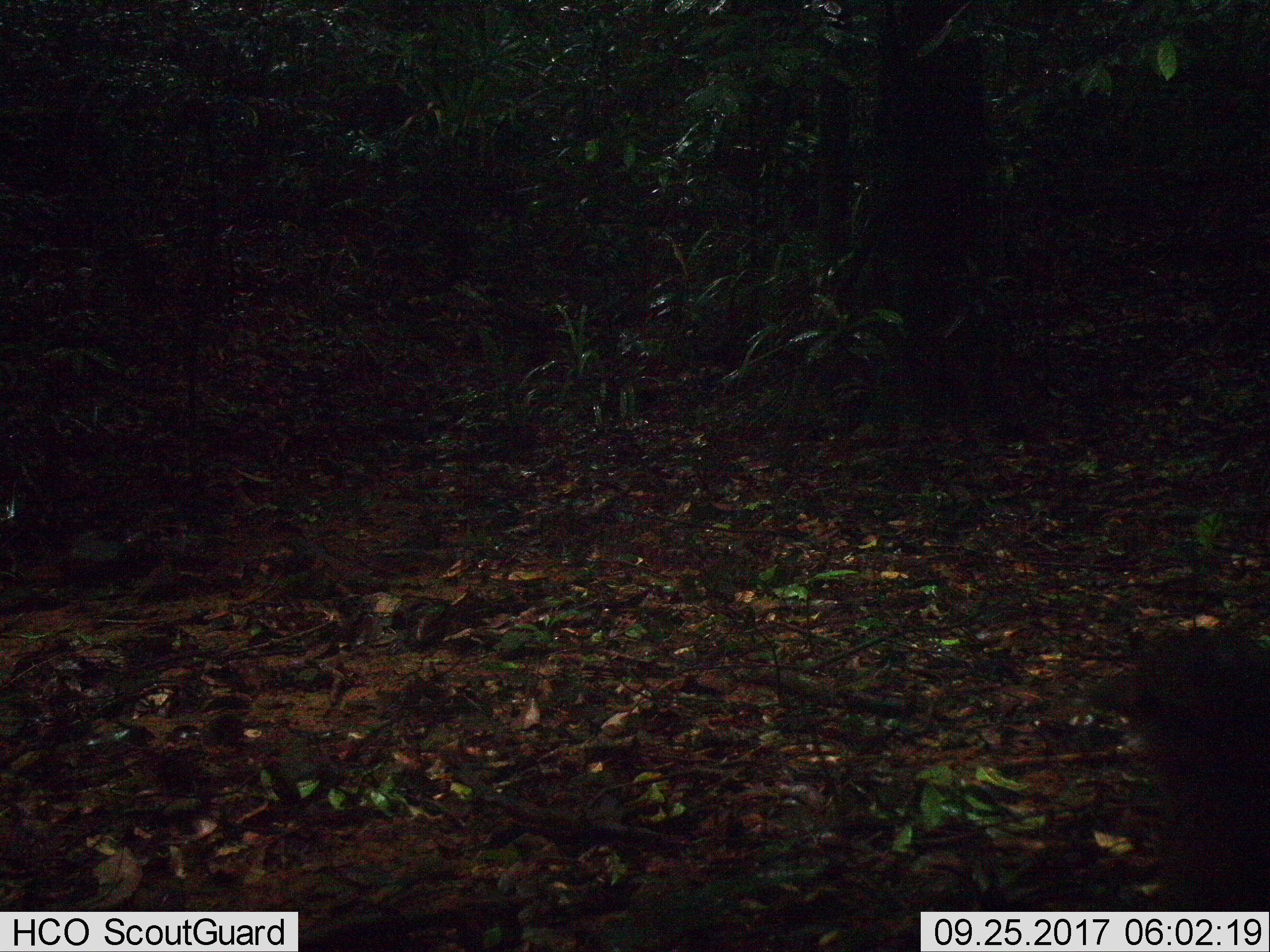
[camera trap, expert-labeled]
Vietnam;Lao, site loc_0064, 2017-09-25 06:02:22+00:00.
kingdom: Animalia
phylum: Chordata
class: Aves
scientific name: Aves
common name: bird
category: unidentified bird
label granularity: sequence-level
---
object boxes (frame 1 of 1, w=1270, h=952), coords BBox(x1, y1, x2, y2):
unidentified bird: BBox(1088, 628, 1270, 910)